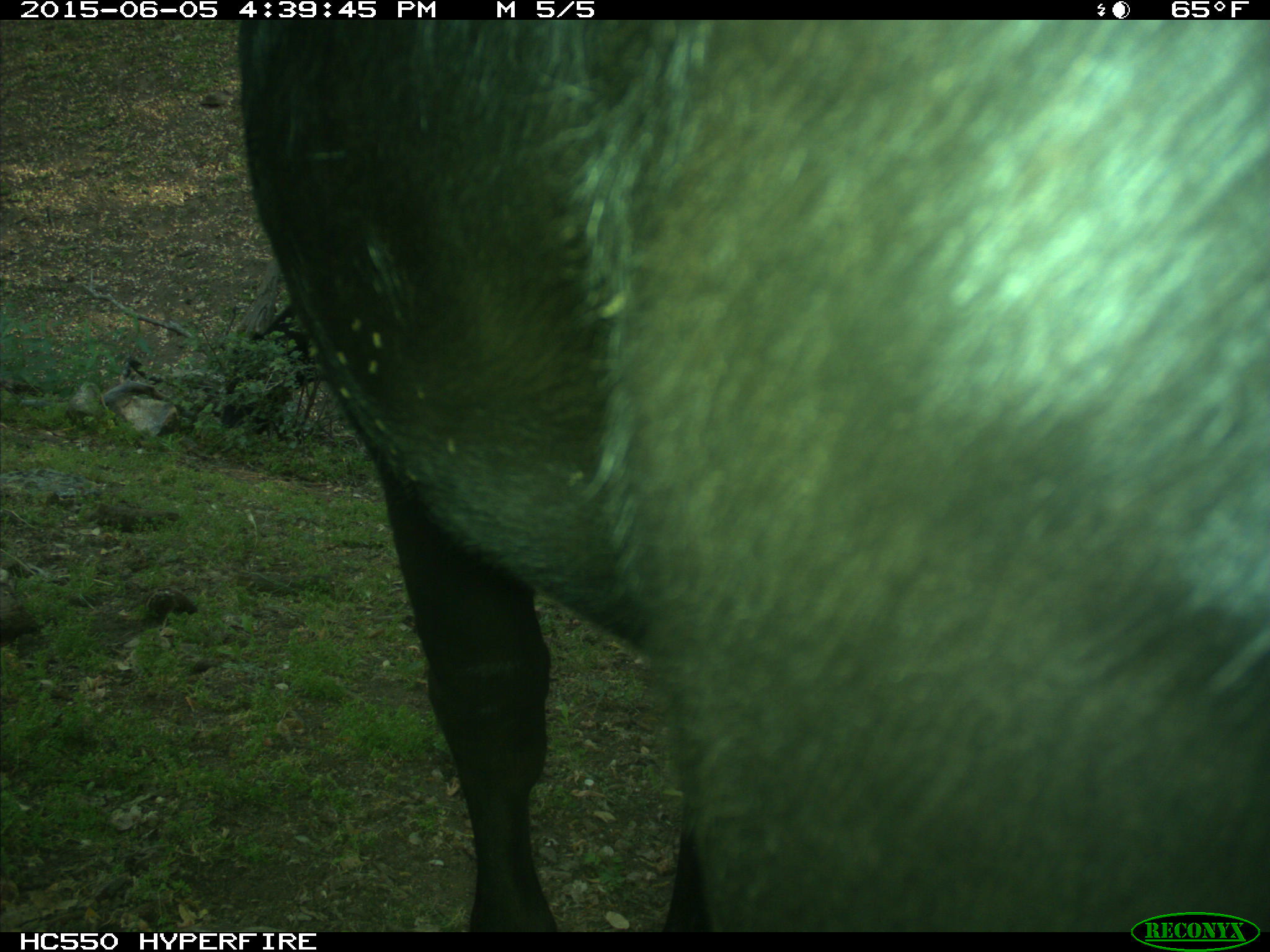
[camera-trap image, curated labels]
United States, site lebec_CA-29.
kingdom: Animalia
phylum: Chordata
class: Mammalia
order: Artiodactyla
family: Bovidae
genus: Bos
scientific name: Bos taurus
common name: domestic cow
Bos taurus (domestic cow).